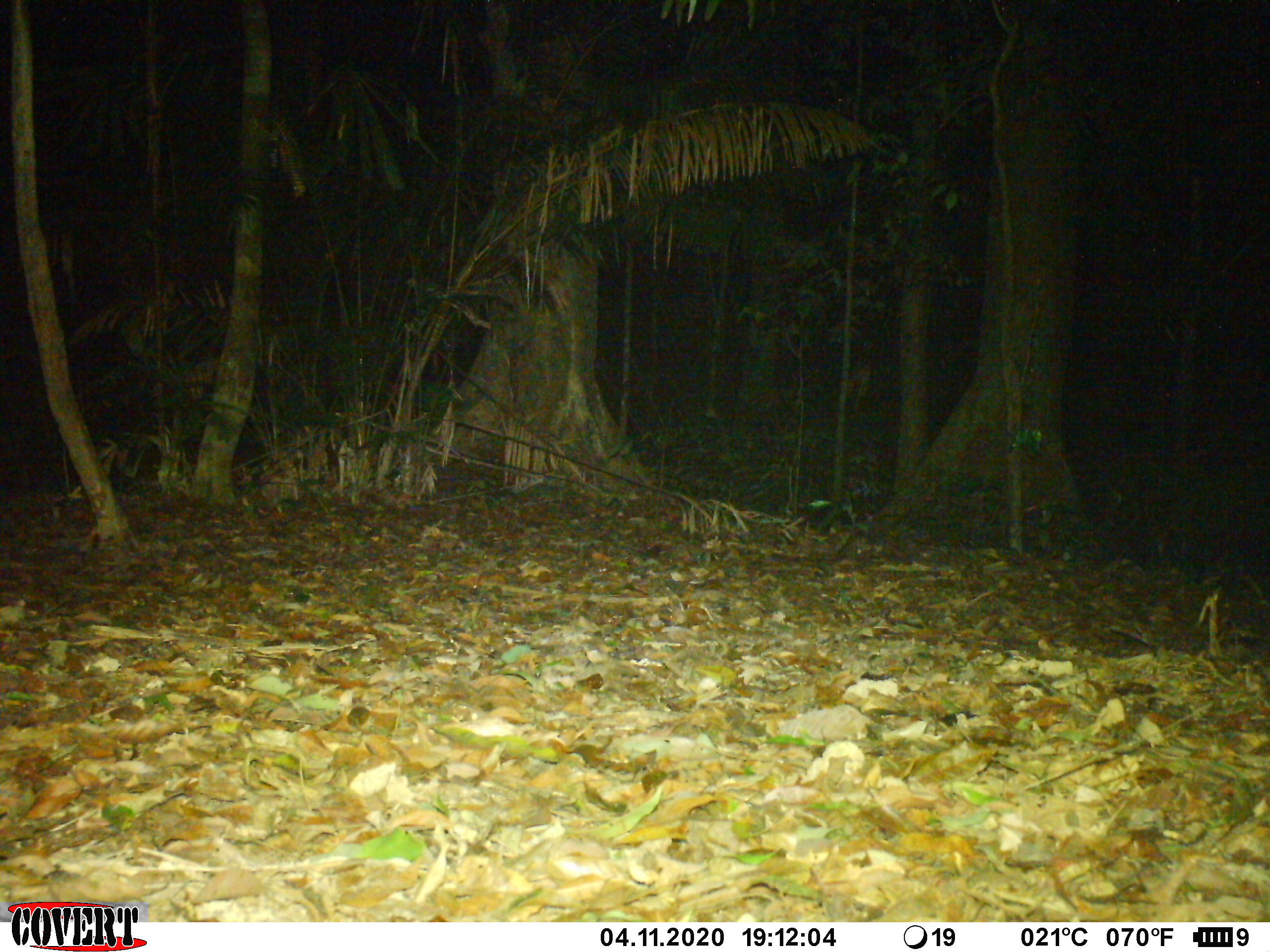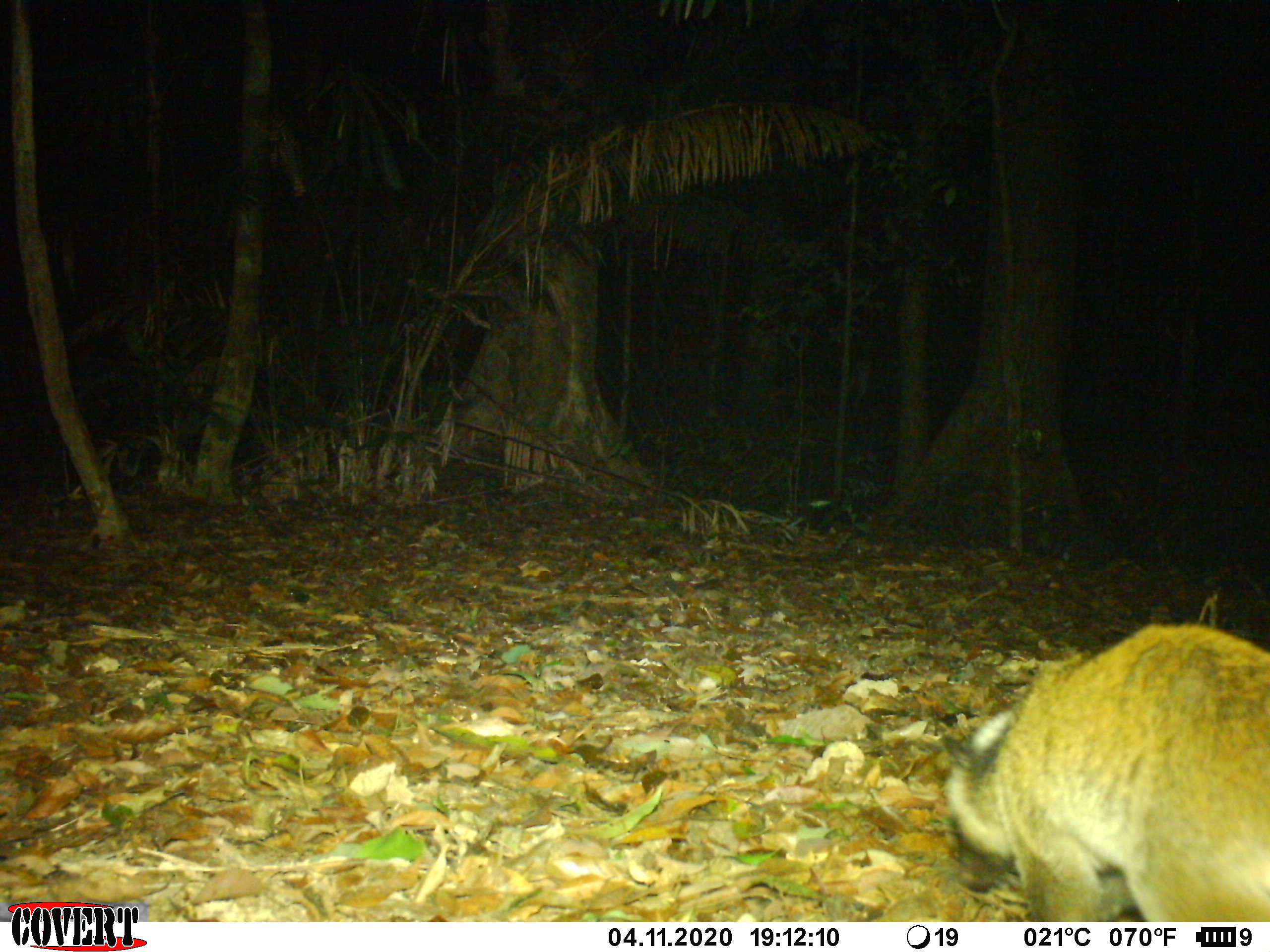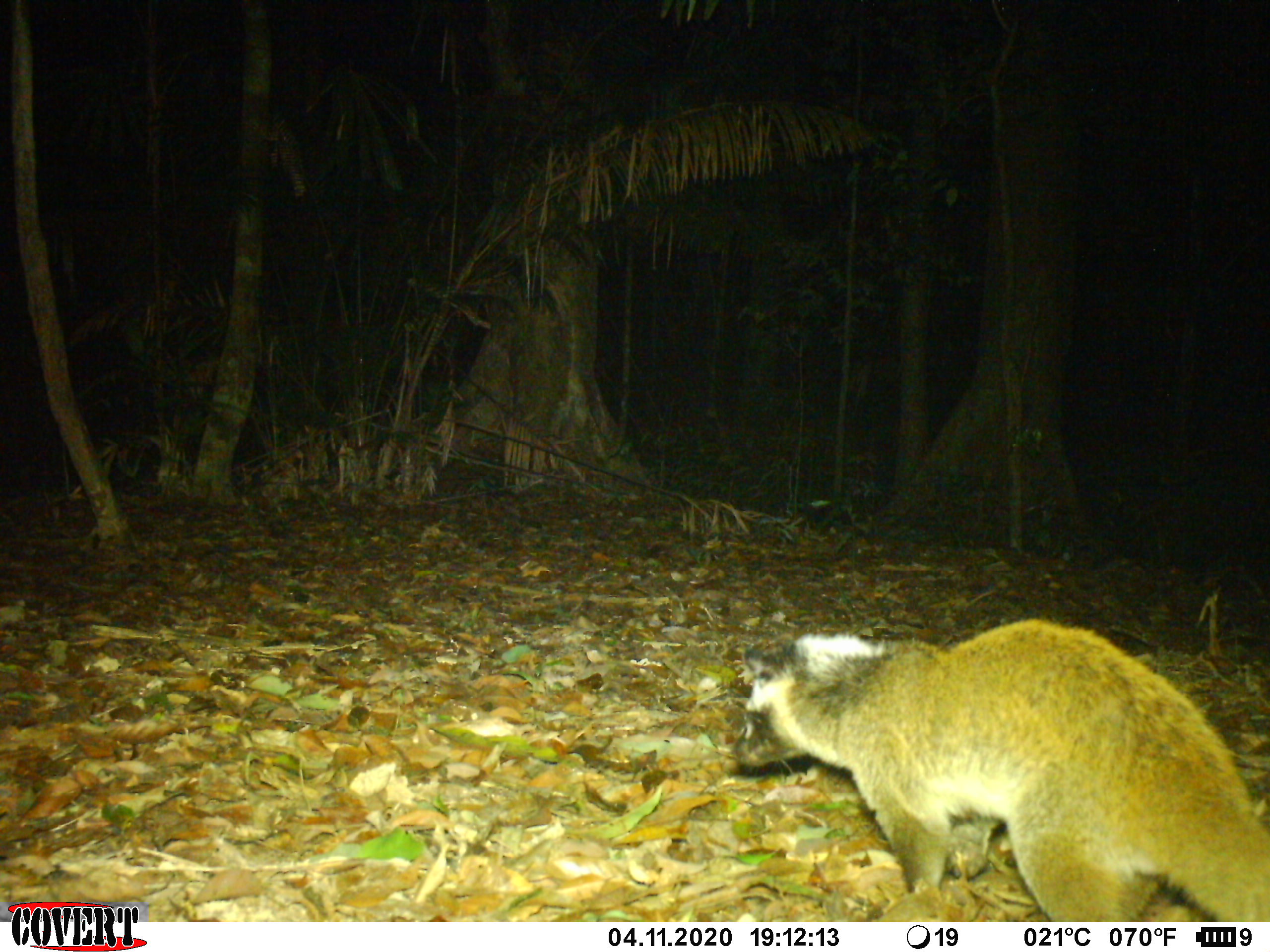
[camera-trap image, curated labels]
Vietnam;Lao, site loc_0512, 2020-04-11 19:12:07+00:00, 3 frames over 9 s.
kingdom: Animalia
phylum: Chordata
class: Mammalia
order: Carnivora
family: Viverridae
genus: Paguma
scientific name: Paguma larvata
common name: masked palm civet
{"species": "masked palm civet (Paguma larvata)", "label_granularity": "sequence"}